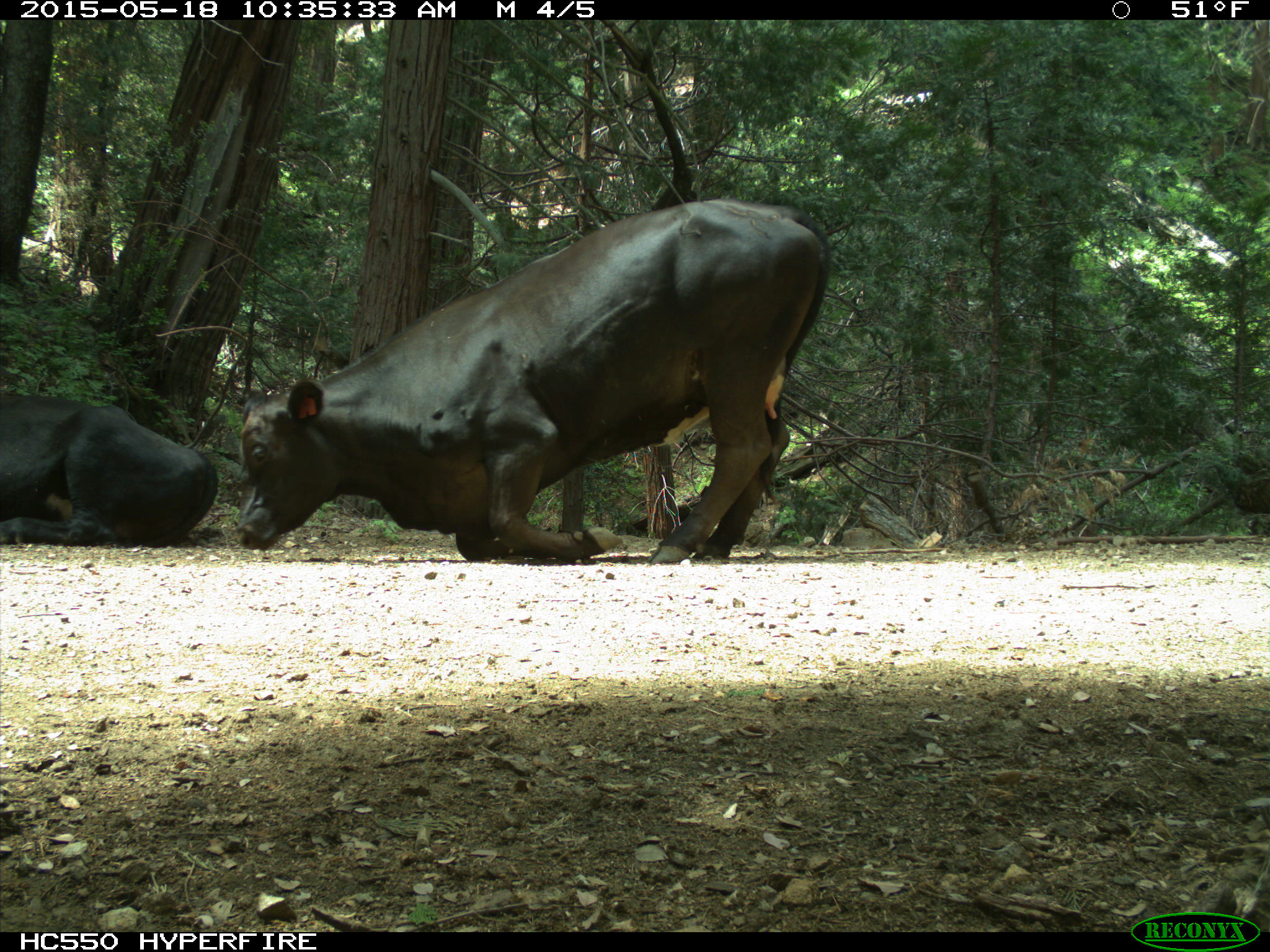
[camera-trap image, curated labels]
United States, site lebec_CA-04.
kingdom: Animalia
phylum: Chordata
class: Mammalia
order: Artiodactyla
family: Bovidae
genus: Bos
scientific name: Bos taurus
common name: domestic cow